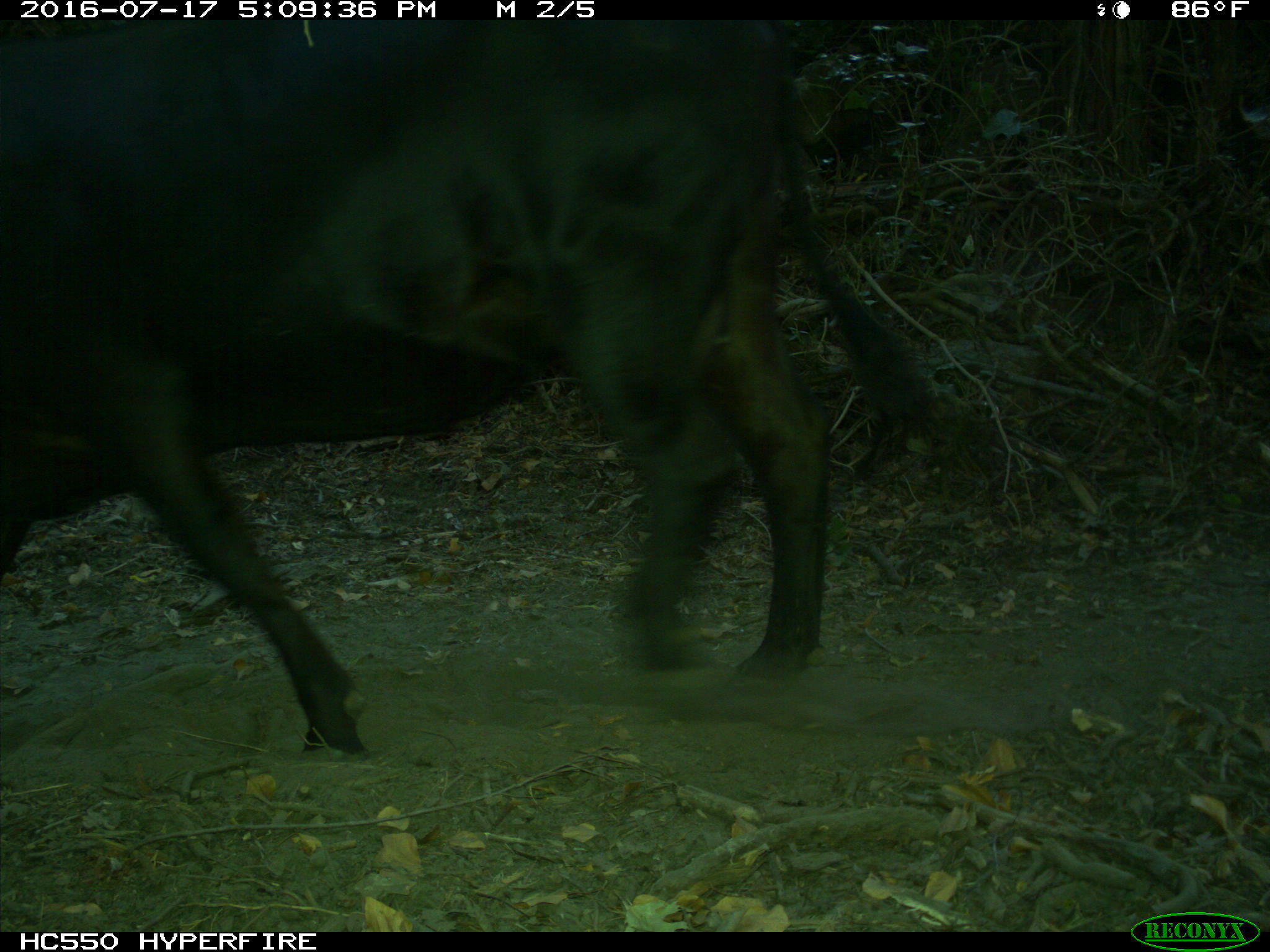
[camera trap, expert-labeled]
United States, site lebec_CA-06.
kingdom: Animalia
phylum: Chordata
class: Mammalia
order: Artiodactyla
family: Bovidae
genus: Bos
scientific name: Bos taurus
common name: domestic cow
Bos taurus (domestic cow).